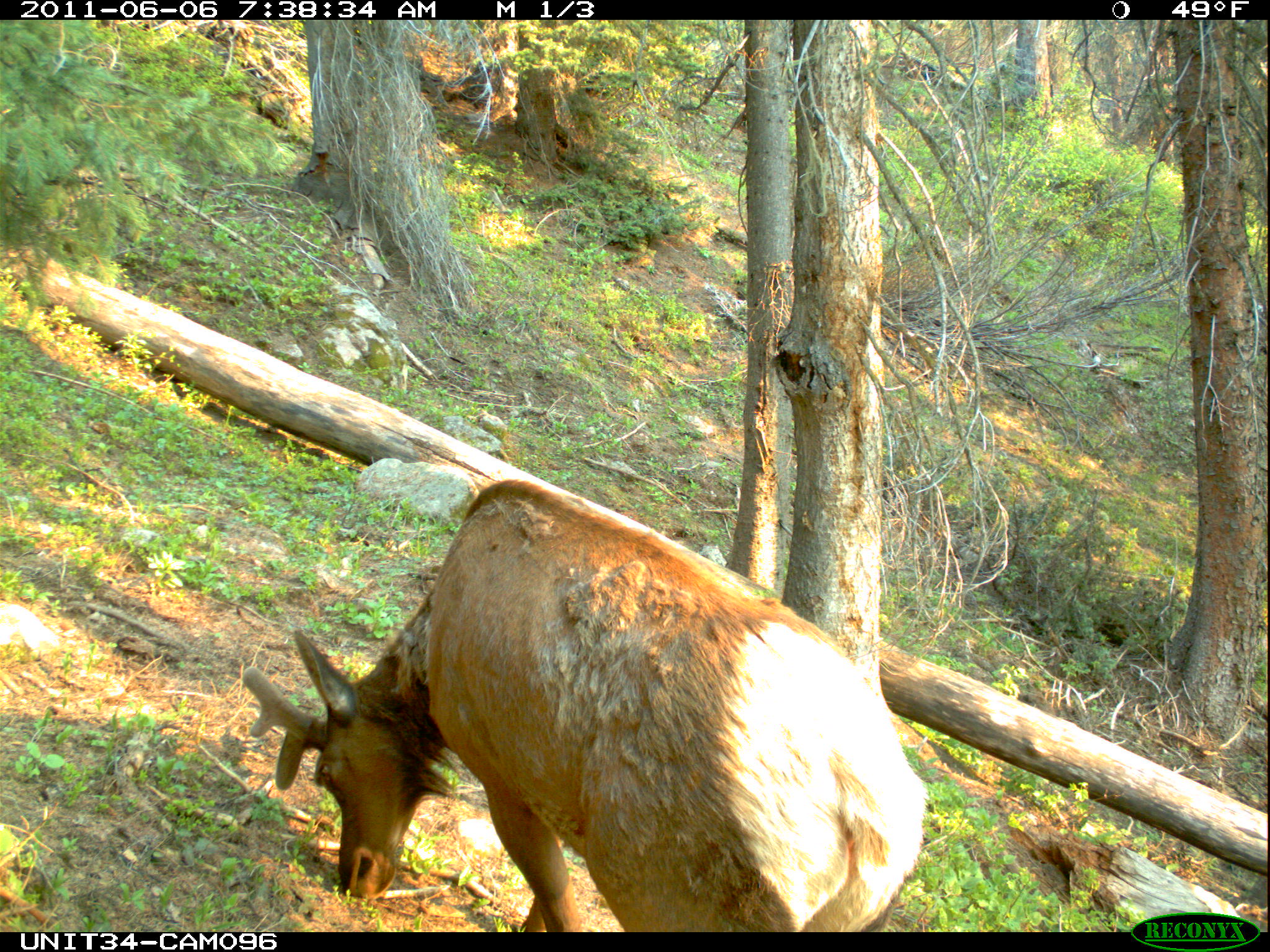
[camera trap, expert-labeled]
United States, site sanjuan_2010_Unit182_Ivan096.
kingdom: Animalia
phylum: Chordata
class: Mammalia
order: Artiodactyla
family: Cervidae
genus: Cervus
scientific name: Cervus elaphus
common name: red deer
Cervus elaphus (red deer).